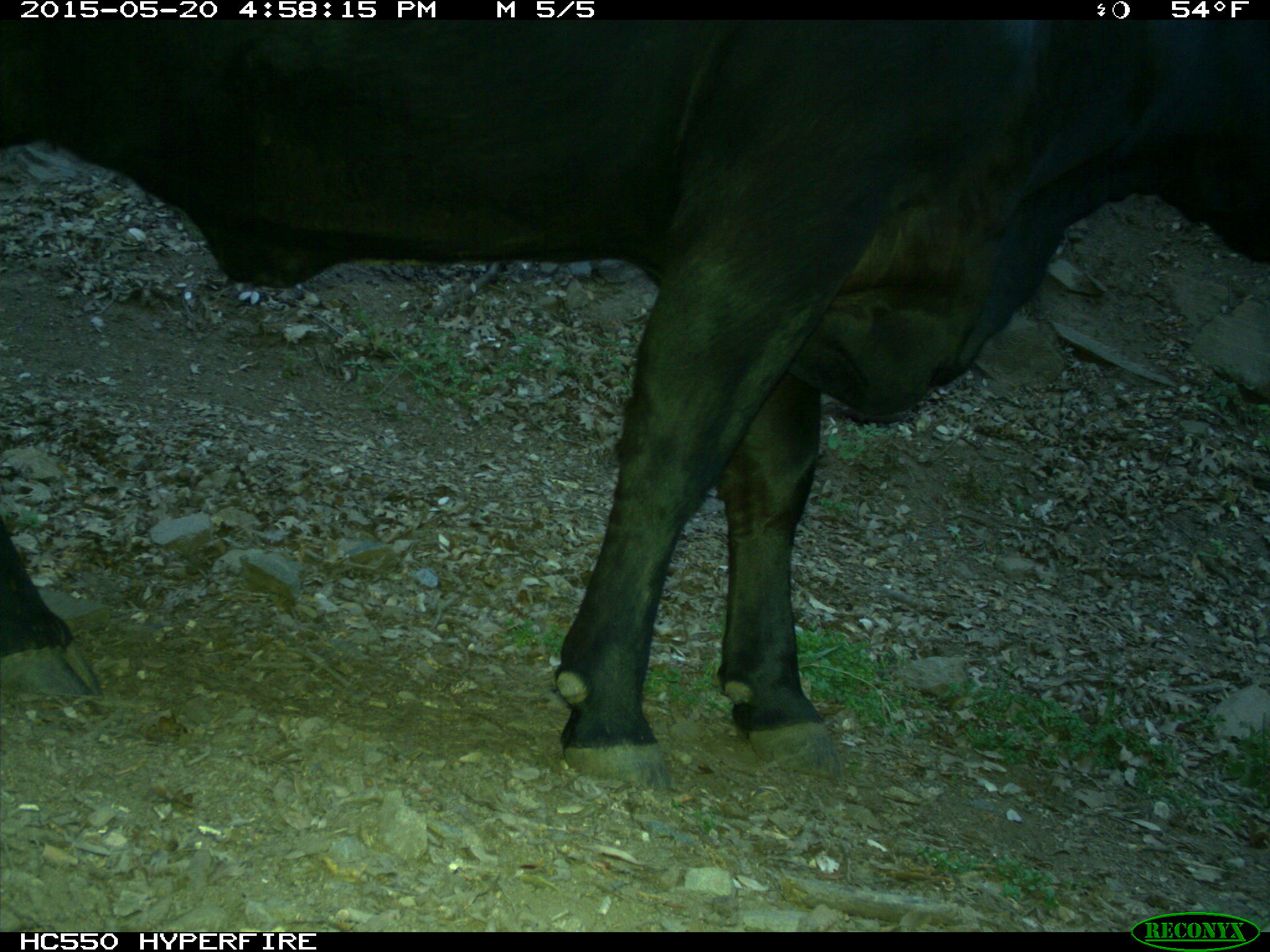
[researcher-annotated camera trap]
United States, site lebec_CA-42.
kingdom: Animalia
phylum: Chordata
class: Mammalia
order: Artiodactyla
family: Bovidae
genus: Bos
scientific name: Bos taurus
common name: domestic cow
Bos taurus (domestic cow).